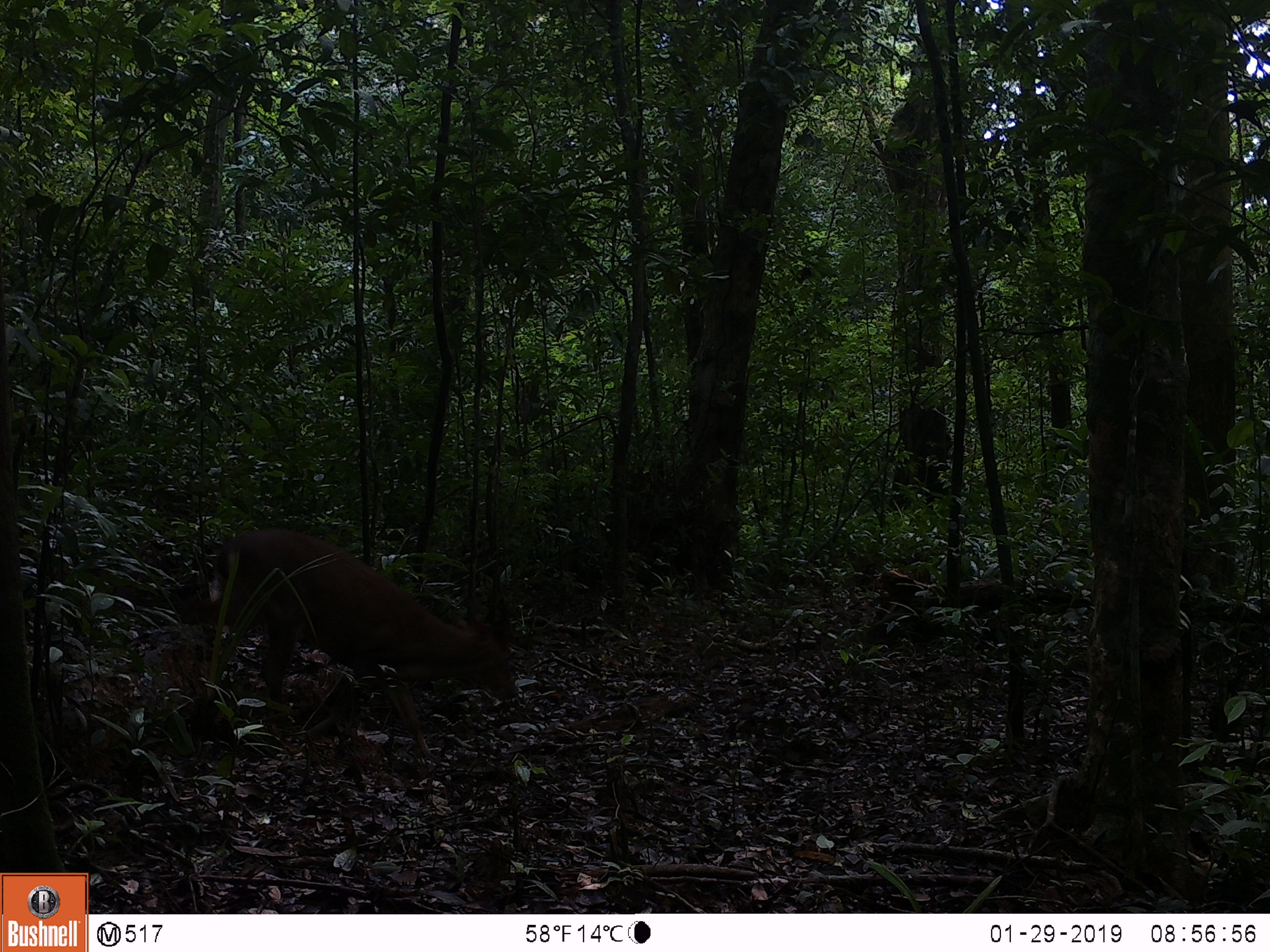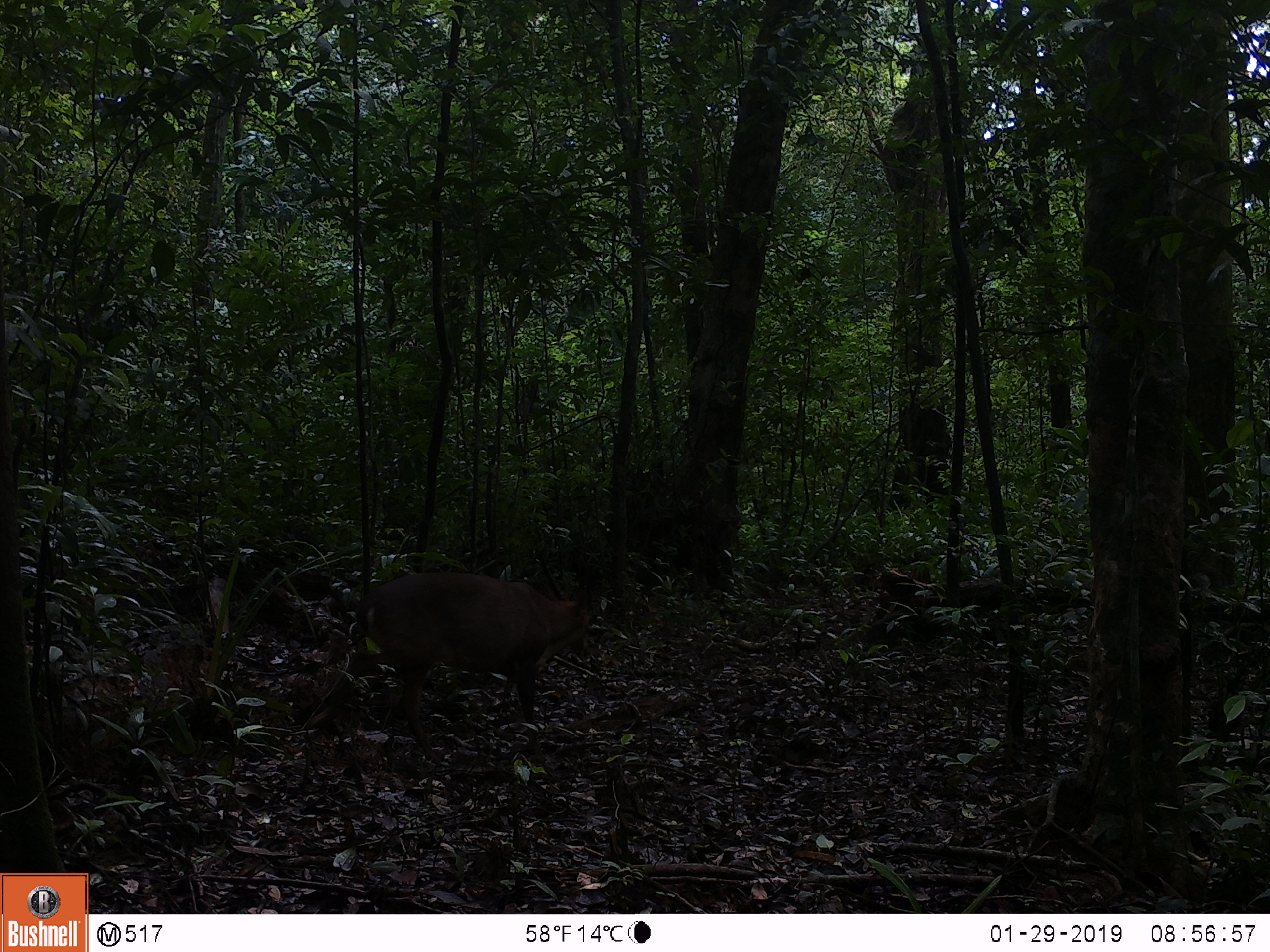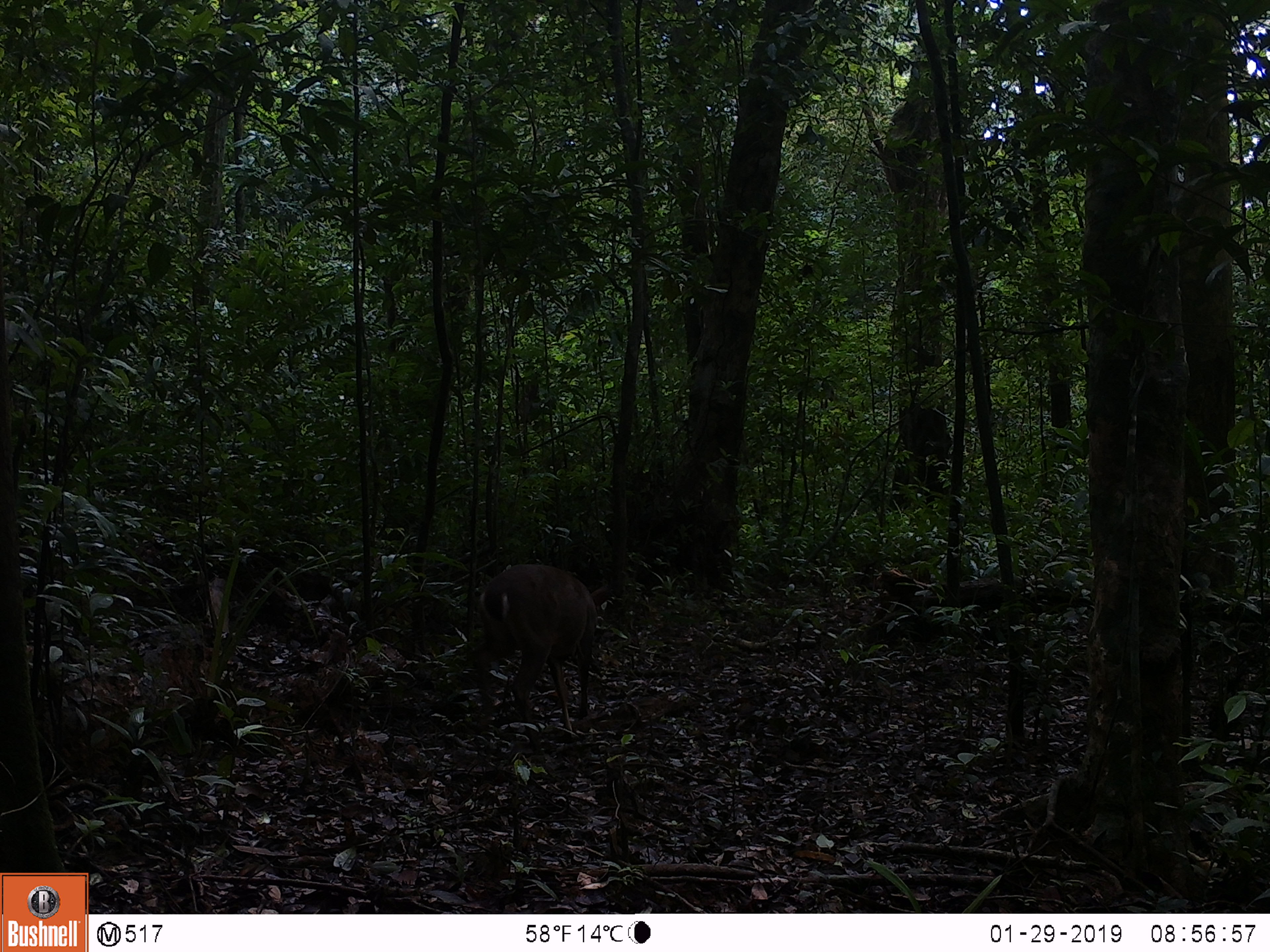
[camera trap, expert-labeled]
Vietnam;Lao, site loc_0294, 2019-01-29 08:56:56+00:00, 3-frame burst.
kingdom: Animalia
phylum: Chordata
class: Mammalia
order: Artiodactyla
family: Cervidae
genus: Muntiacus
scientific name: Muntiacus vuquangensis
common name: large-antlered muntjac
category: large antlered muntjac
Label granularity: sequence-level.